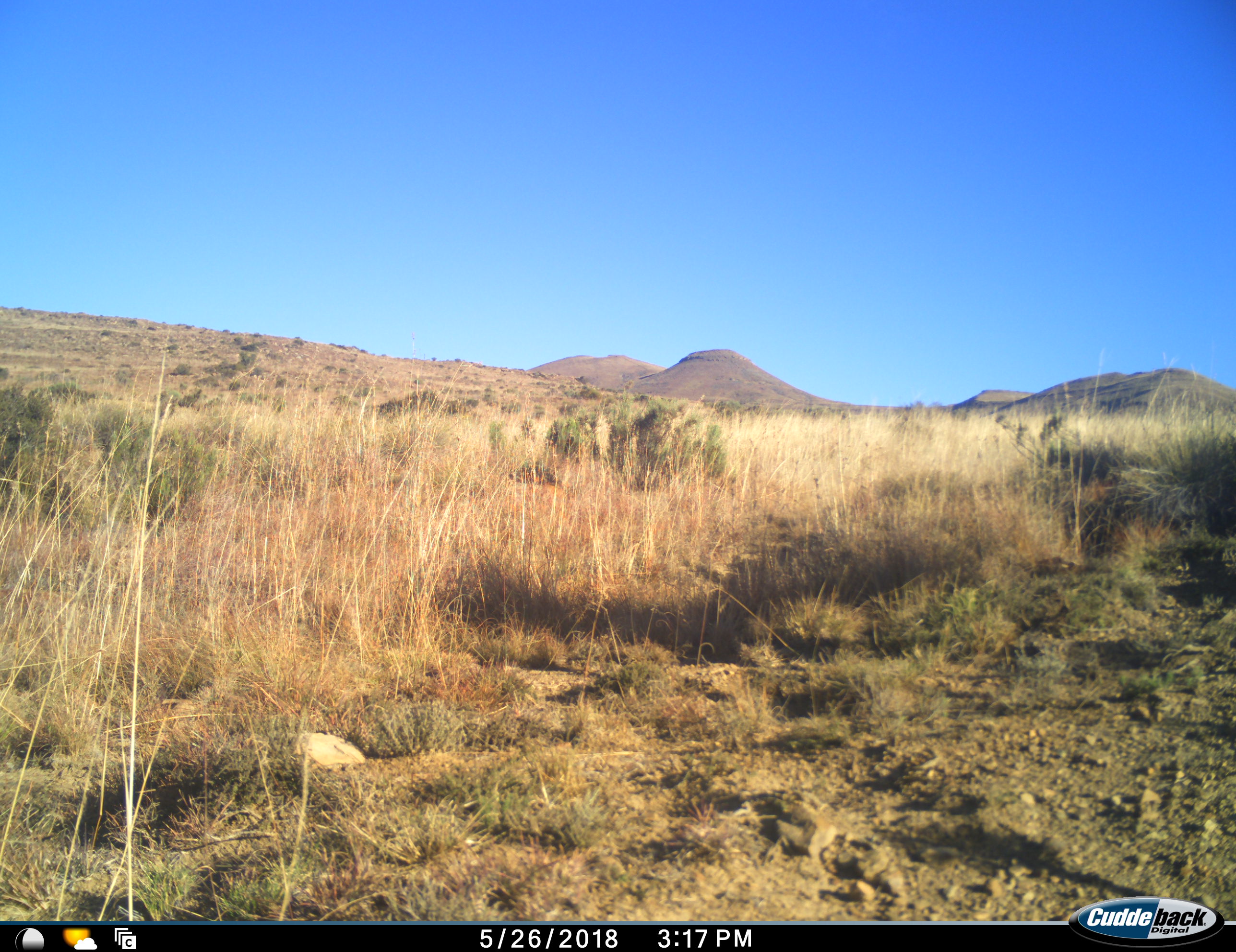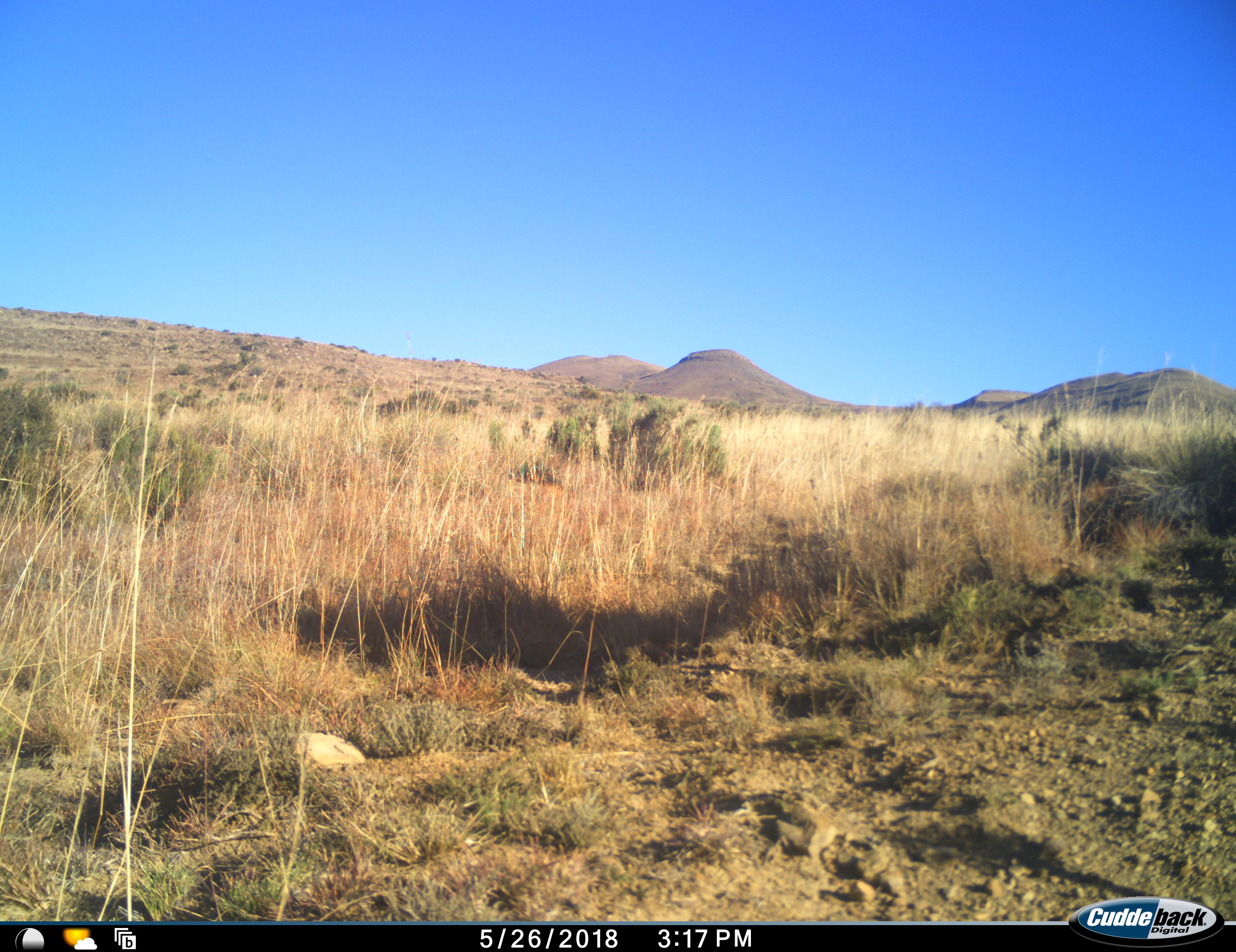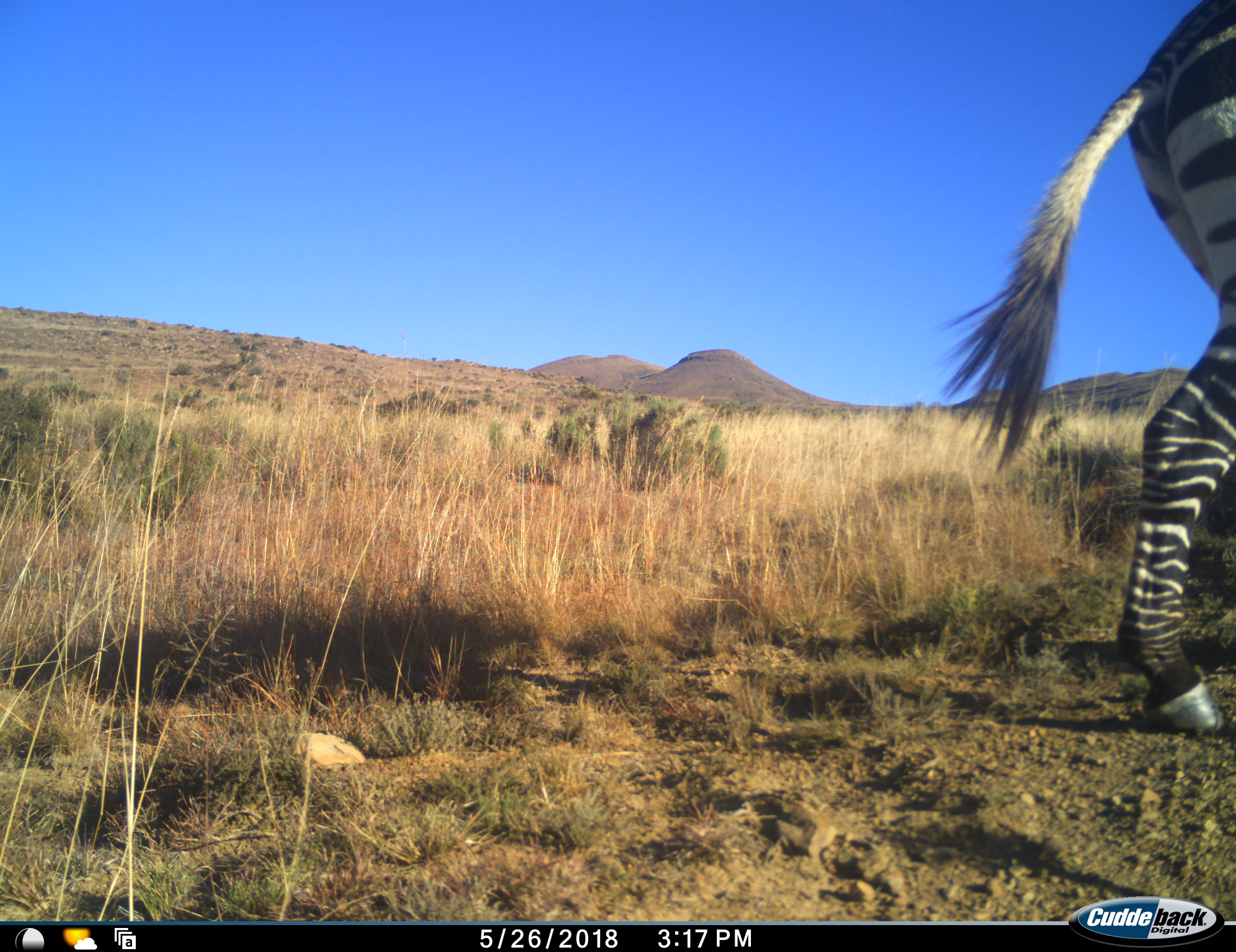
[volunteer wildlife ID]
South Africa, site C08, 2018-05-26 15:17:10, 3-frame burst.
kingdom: Animalia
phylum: Chordata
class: Mammalia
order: Perissodactyla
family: Equidae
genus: Equus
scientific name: Equus zebra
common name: mountain zebra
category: zebramountain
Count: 1.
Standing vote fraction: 20%.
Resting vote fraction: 0%.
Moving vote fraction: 80%.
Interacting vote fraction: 0%.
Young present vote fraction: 0%.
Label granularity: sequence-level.